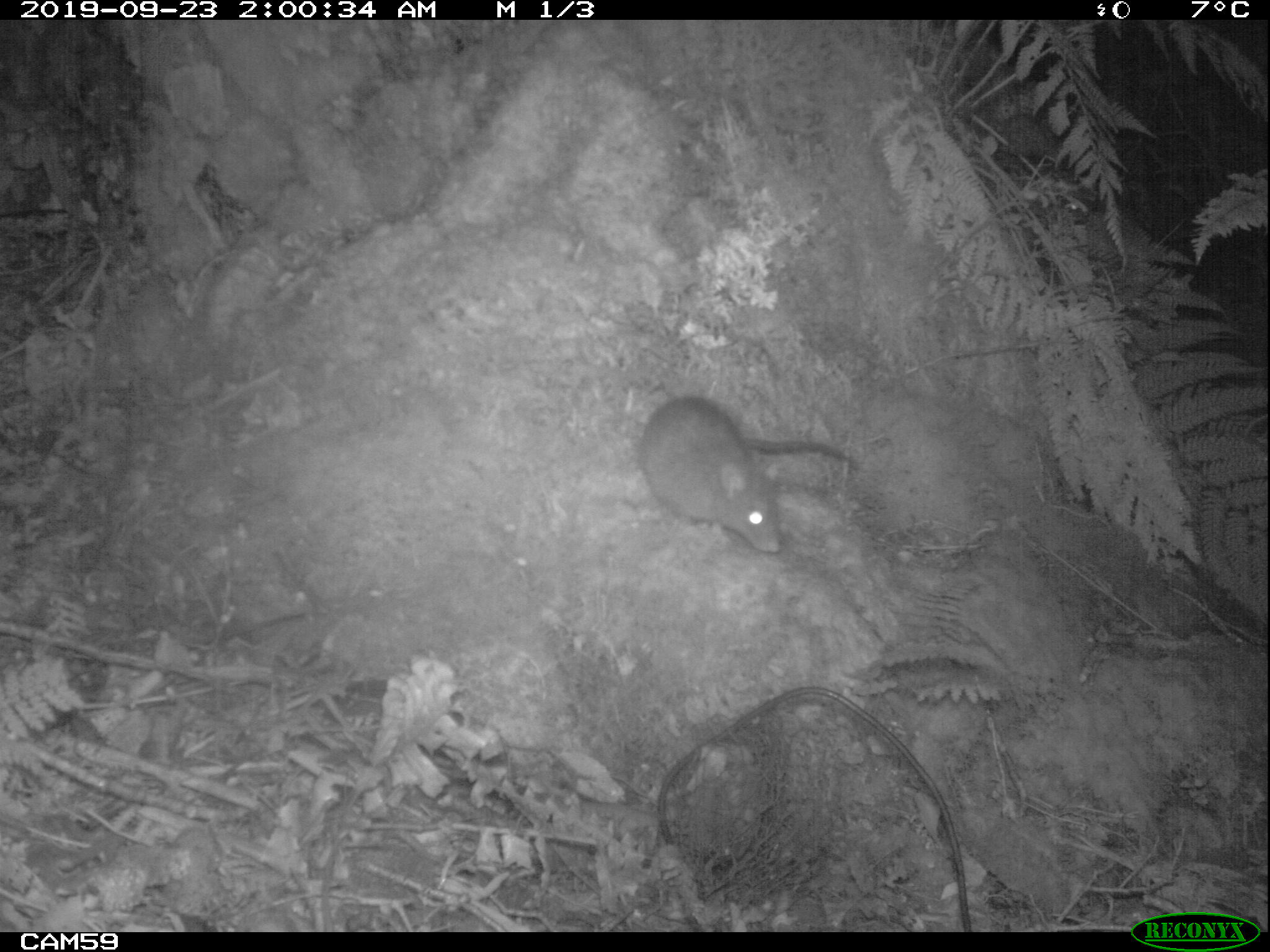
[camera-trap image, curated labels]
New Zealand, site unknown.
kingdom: Animalia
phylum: Chordata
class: Mammalia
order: Rodentia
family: Muridae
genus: Rattus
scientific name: Rattus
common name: rat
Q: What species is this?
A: Rat (Rattus).